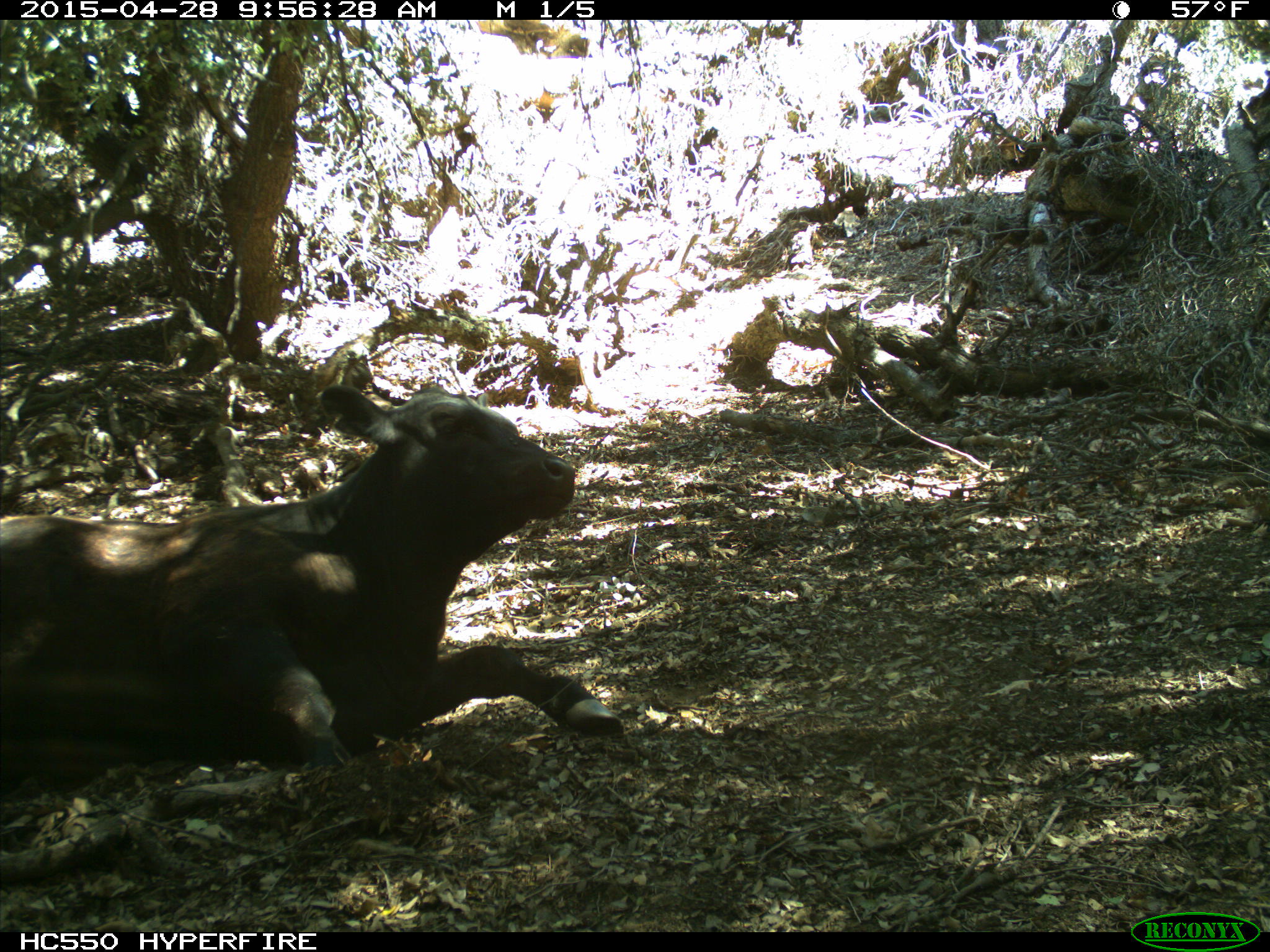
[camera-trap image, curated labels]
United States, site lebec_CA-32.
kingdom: Animalia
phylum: Chordata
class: Mammalia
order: Artiodactyla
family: Bovidae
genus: Bos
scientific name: Bos taurus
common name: domestic cow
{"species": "Bos taurus (domestic cow)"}